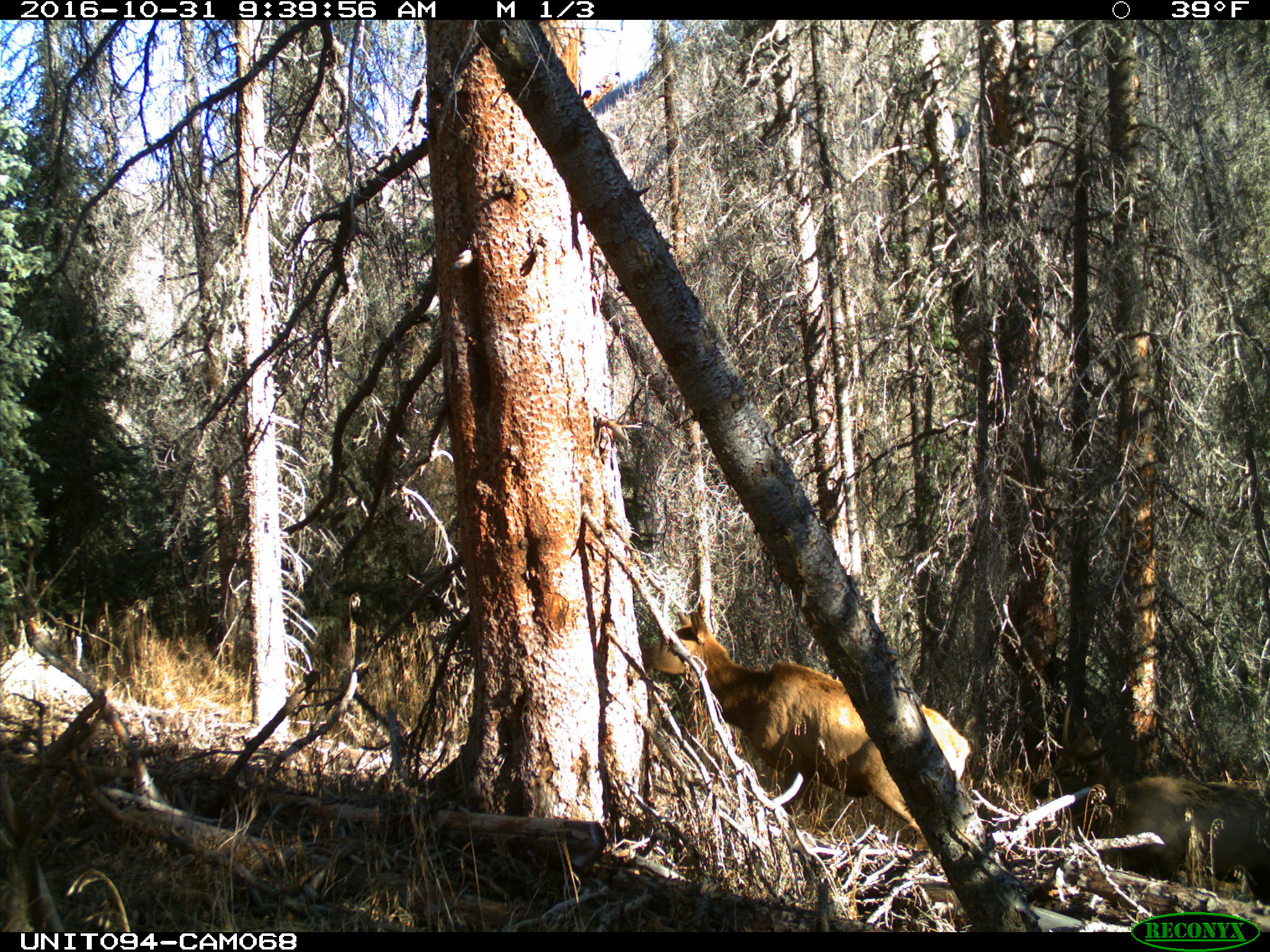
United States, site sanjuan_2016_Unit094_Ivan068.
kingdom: Animalia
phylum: Chordata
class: Mammalia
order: Artiodactyla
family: Cervidae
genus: Cervus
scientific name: Cervus elaphus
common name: red deer